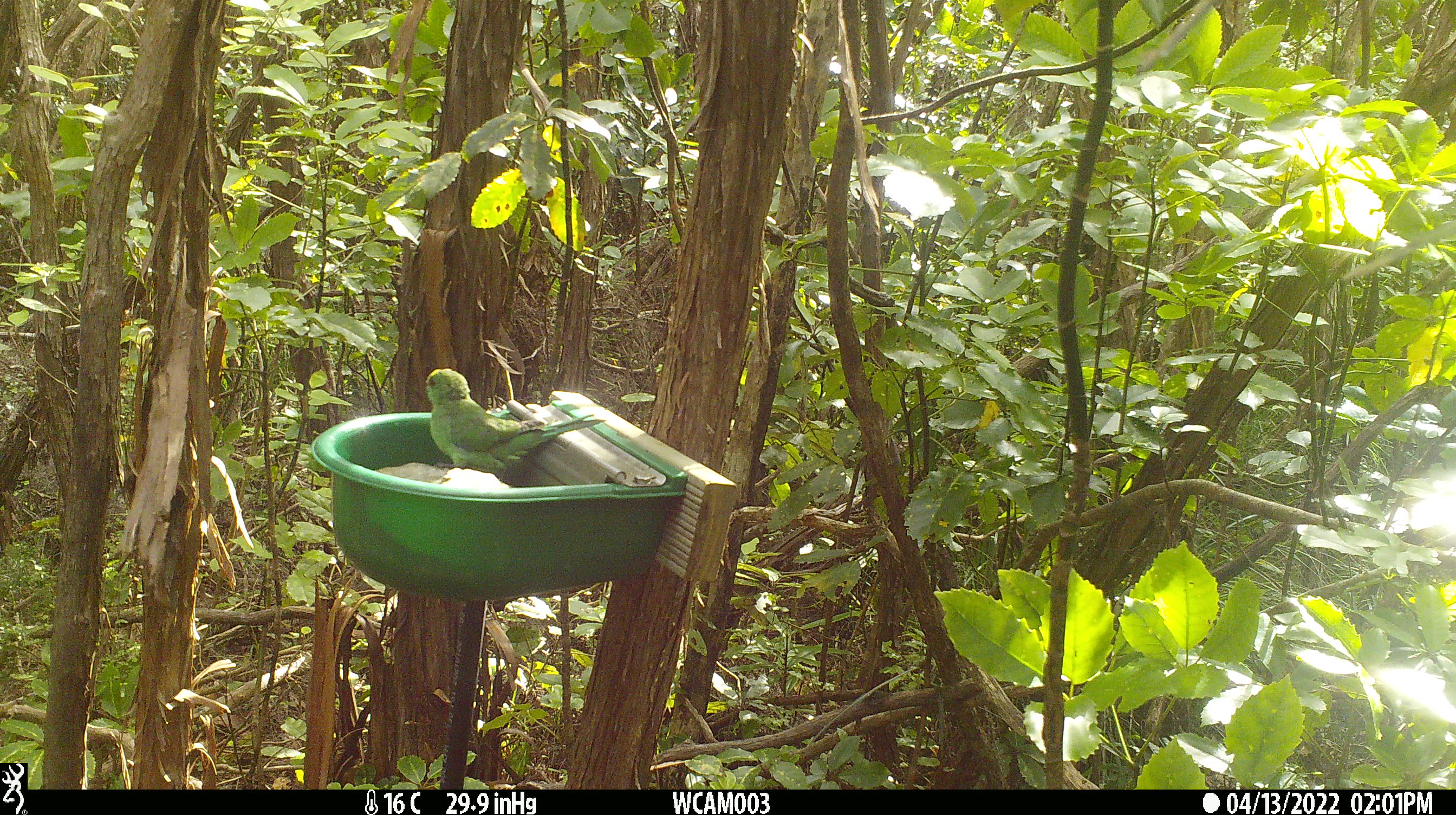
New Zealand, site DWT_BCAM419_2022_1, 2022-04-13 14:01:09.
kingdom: Animalia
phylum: Chordata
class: Aves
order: Psittaciformes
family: Psittaculidae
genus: Cyanoramphus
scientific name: Cyanoramphus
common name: parakeet